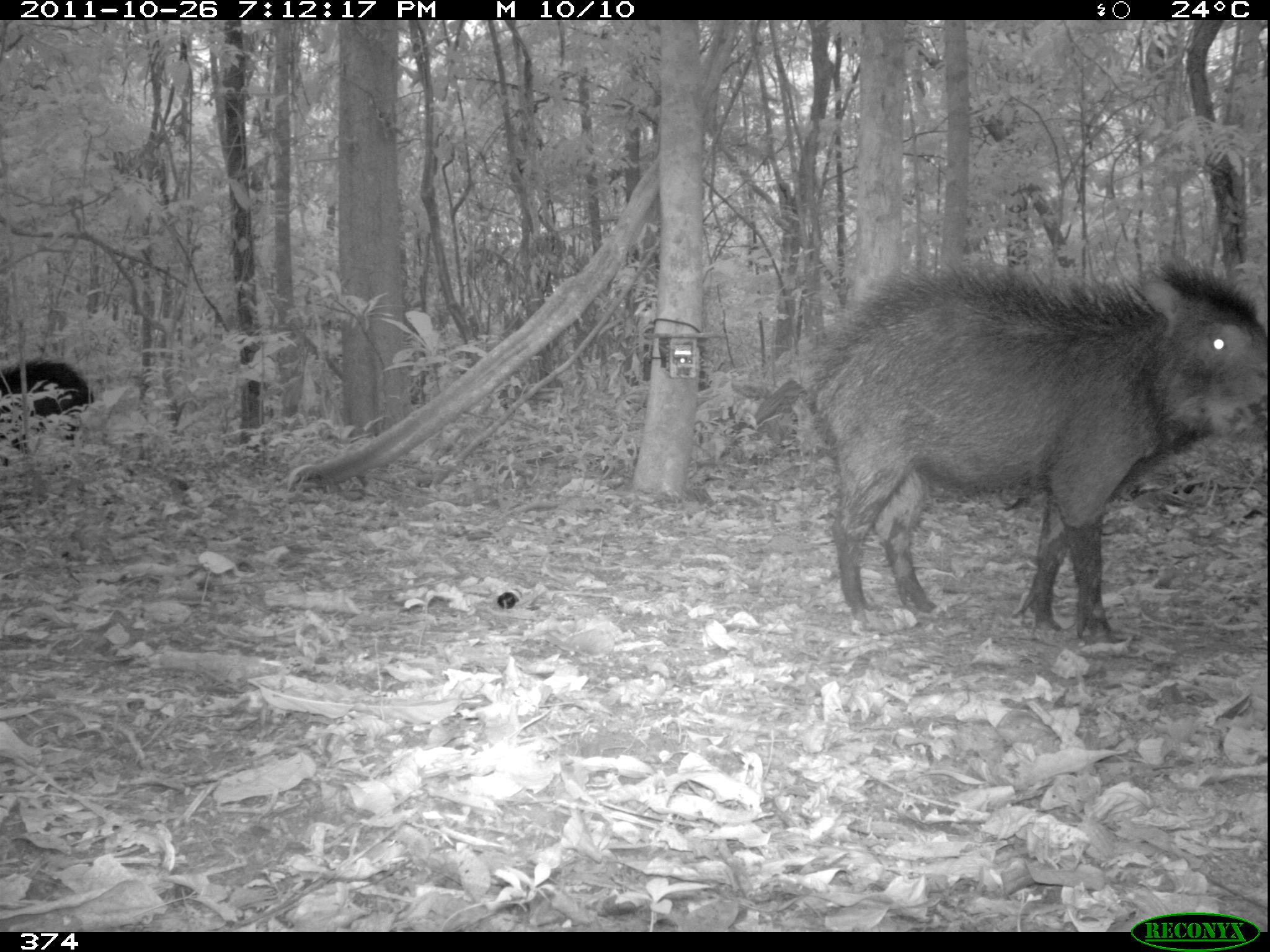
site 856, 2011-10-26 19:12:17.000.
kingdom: Animalia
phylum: Chordata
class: Mammalia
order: Artiodactyla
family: Tayassuidae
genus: Tayassu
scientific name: Tayassu pecari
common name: white-lipped peccary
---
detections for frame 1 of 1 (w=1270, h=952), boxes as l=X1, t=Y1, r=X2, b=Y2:
tayassu pecari: l=809, t=262, r=1270, b=639; l=0, t=360, r=93, b=470